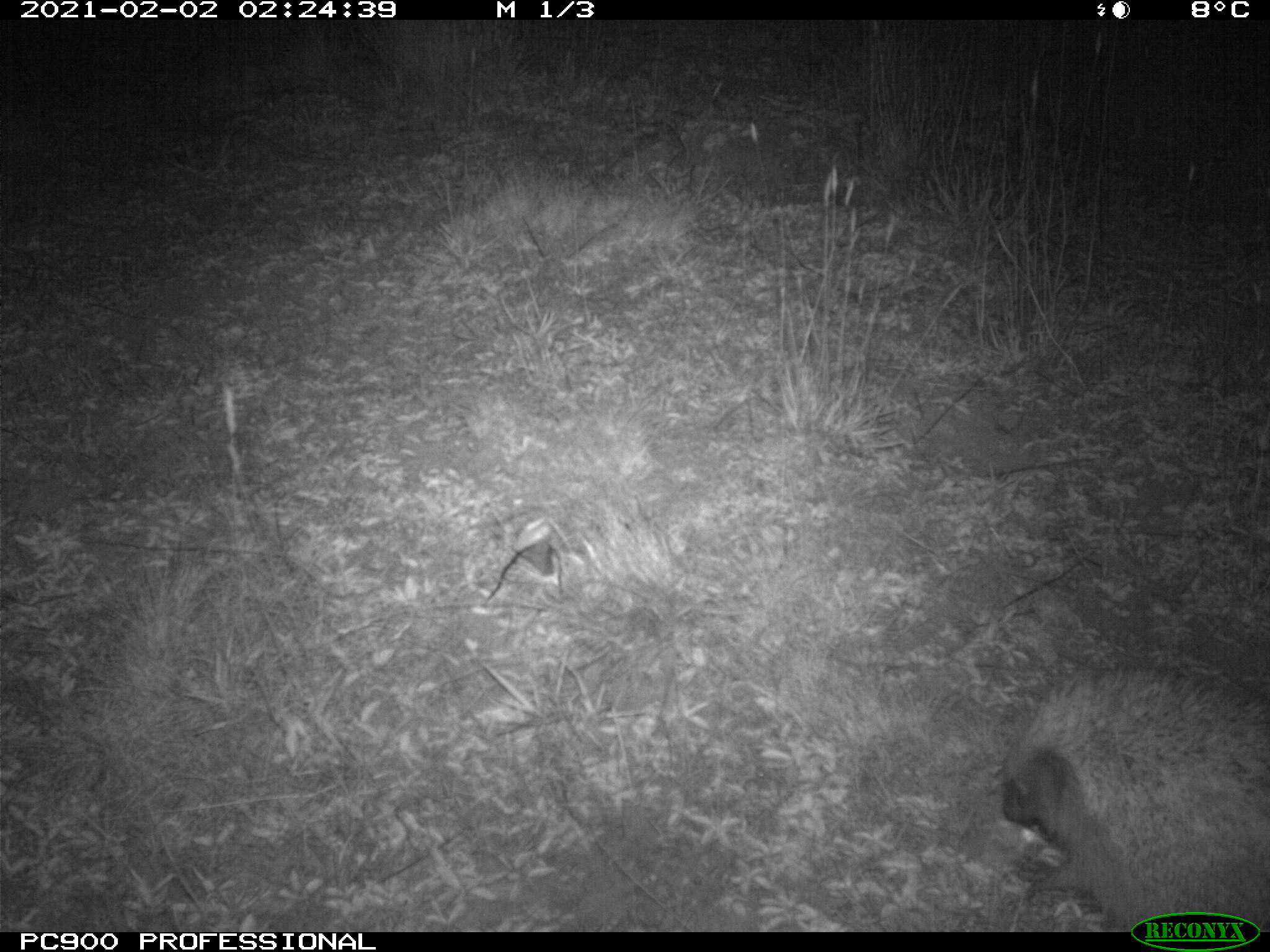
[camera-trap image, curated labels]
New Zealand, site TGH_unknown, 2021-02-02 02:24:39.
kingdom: Animalia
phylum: Chordata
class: Mammalia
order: Eulipotyphla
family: Erinaceidae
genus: Erinaceus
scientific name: Erinaceus europaeus europaeus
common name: european hedgehog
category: hedgehog